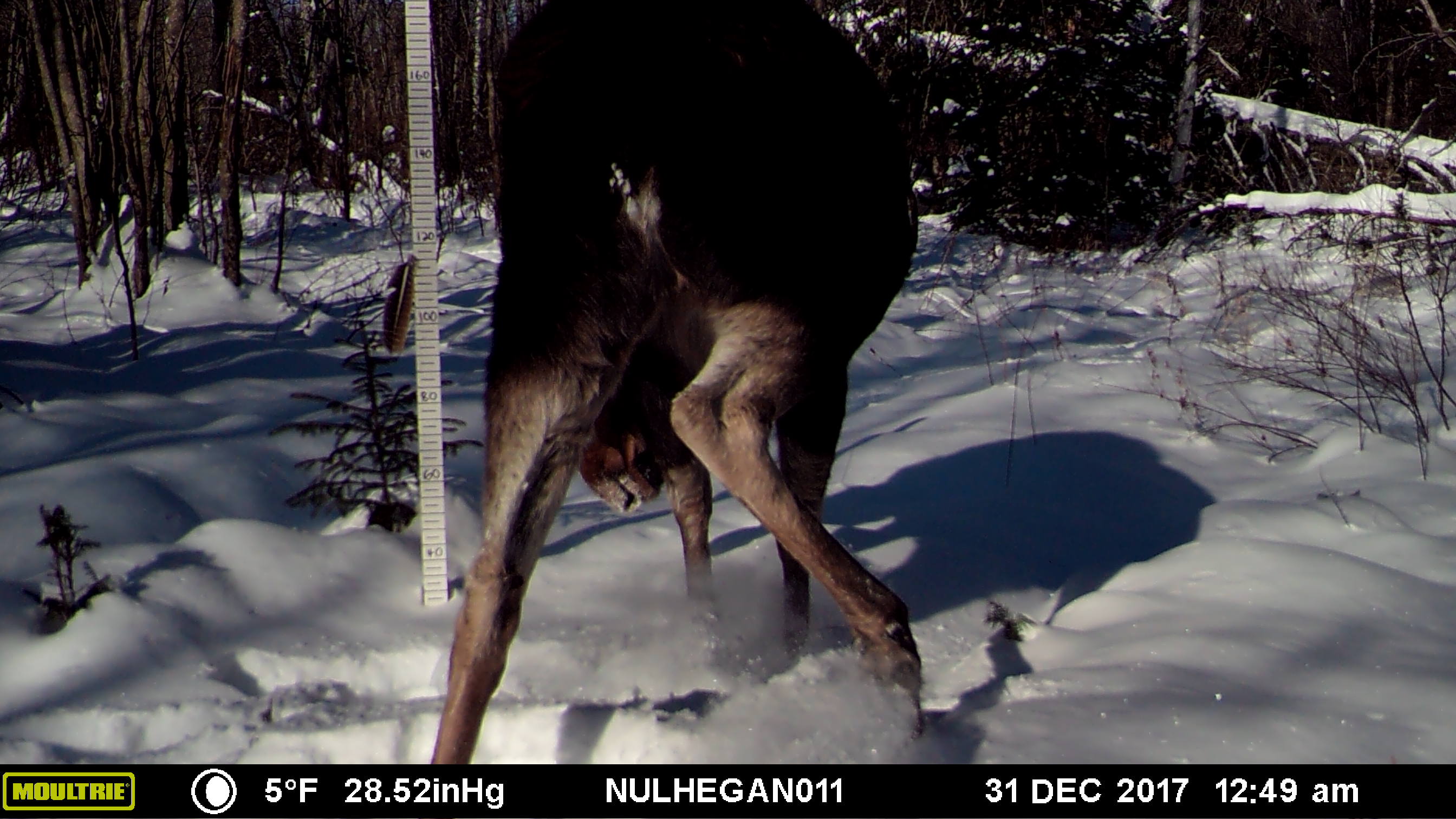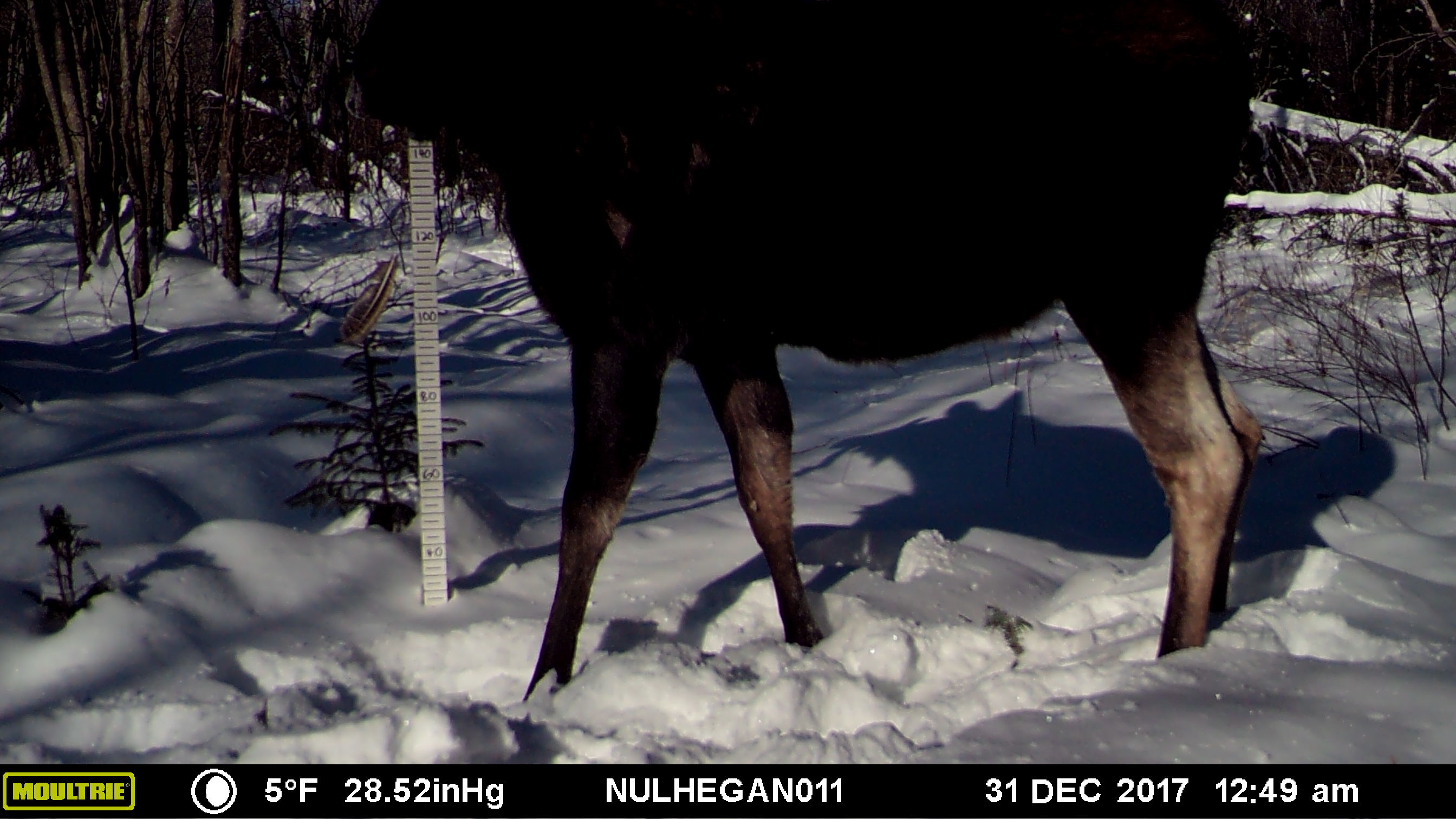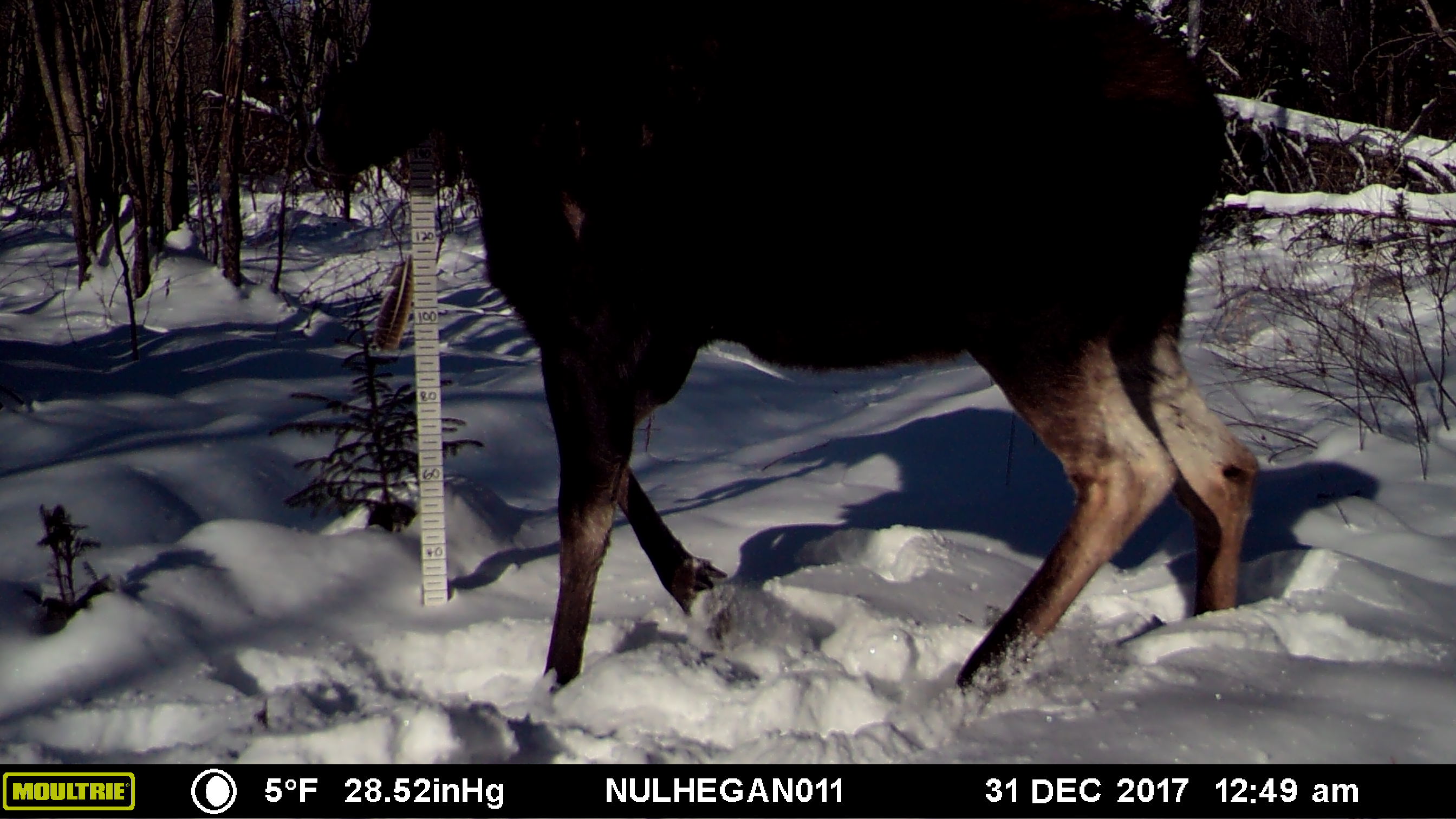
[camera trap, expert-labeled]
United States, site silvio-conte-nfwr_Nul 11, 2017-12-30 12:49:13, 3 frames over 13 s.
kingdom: Animalia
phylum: Chordata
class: Mammalia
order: Artiodactyla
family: Cervidae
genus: Alces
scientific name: Alces alces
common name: moose